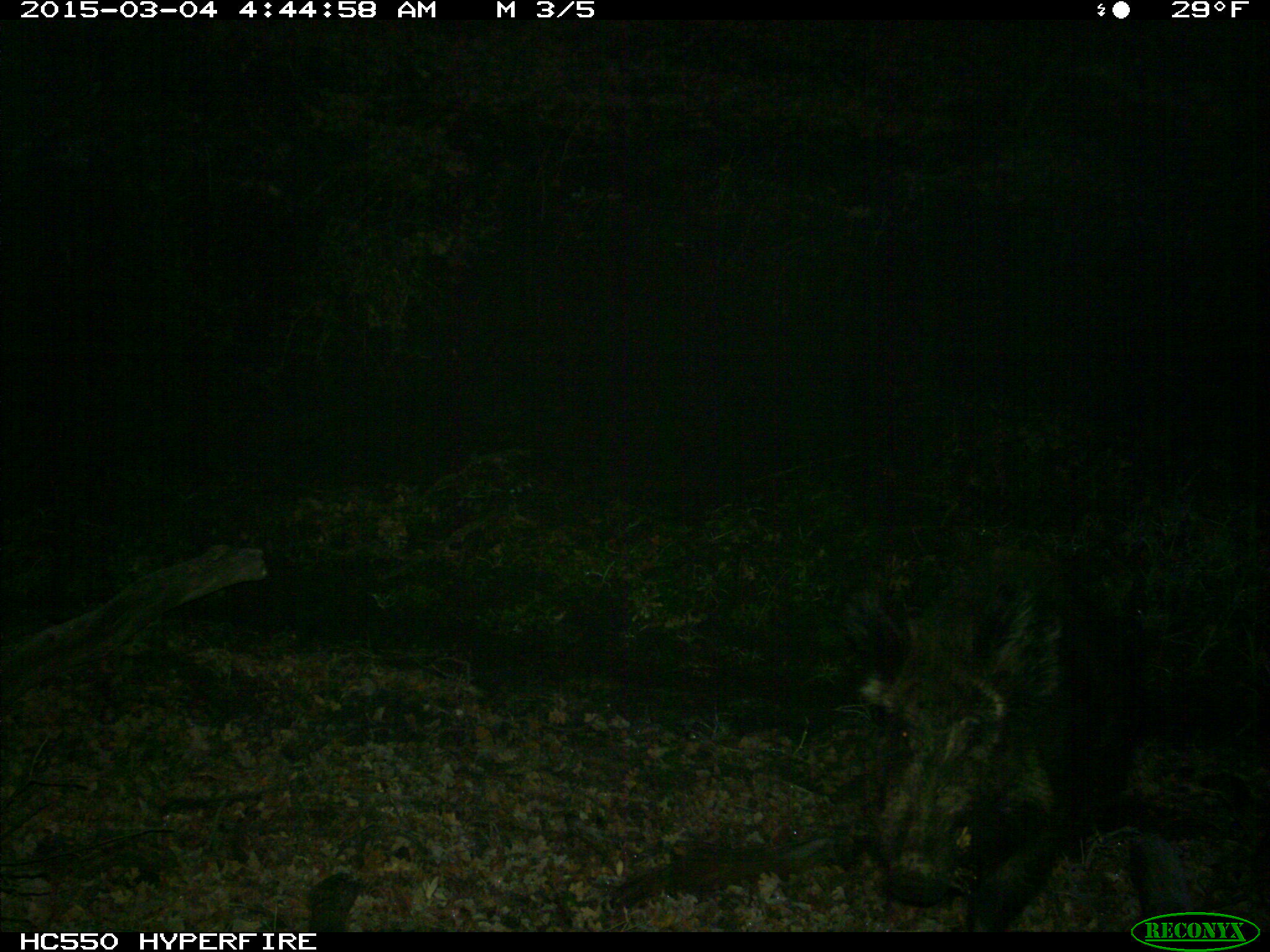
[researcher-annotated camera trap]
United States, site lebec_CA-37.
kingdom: Animalia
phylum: Chordata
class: Mammalia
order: Artiodactyla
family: Suidae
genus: Sus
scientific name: Sus scrofa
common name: wild boar